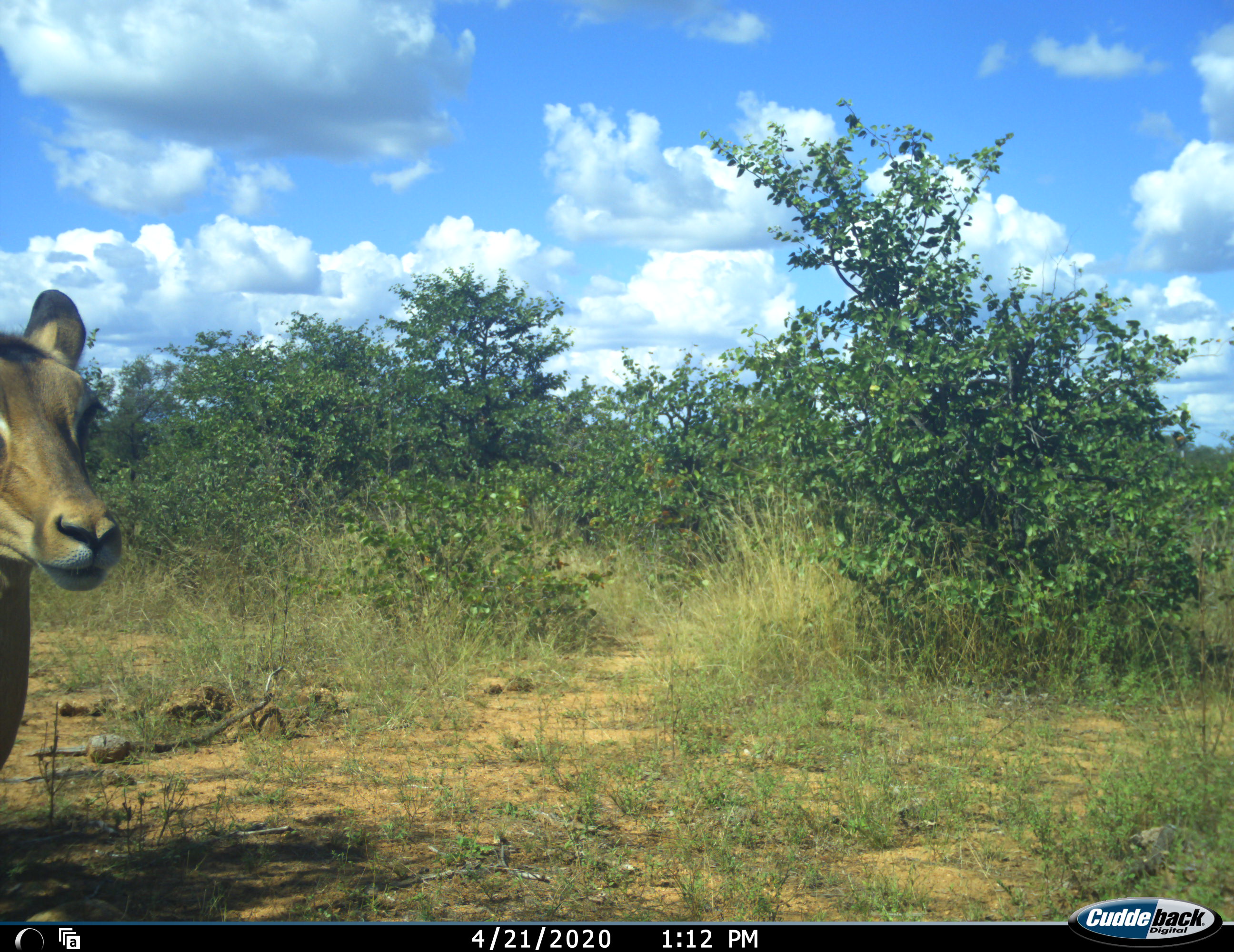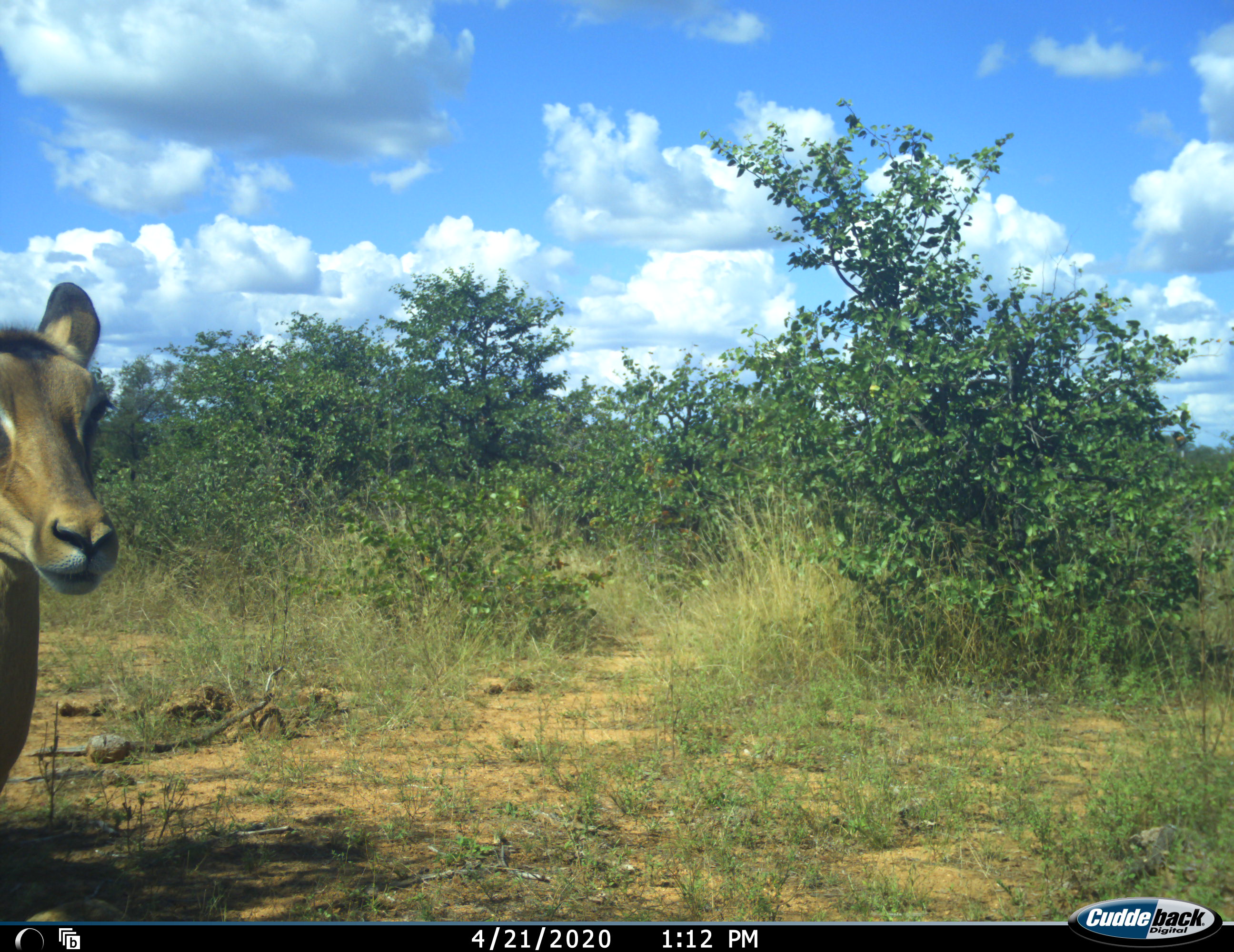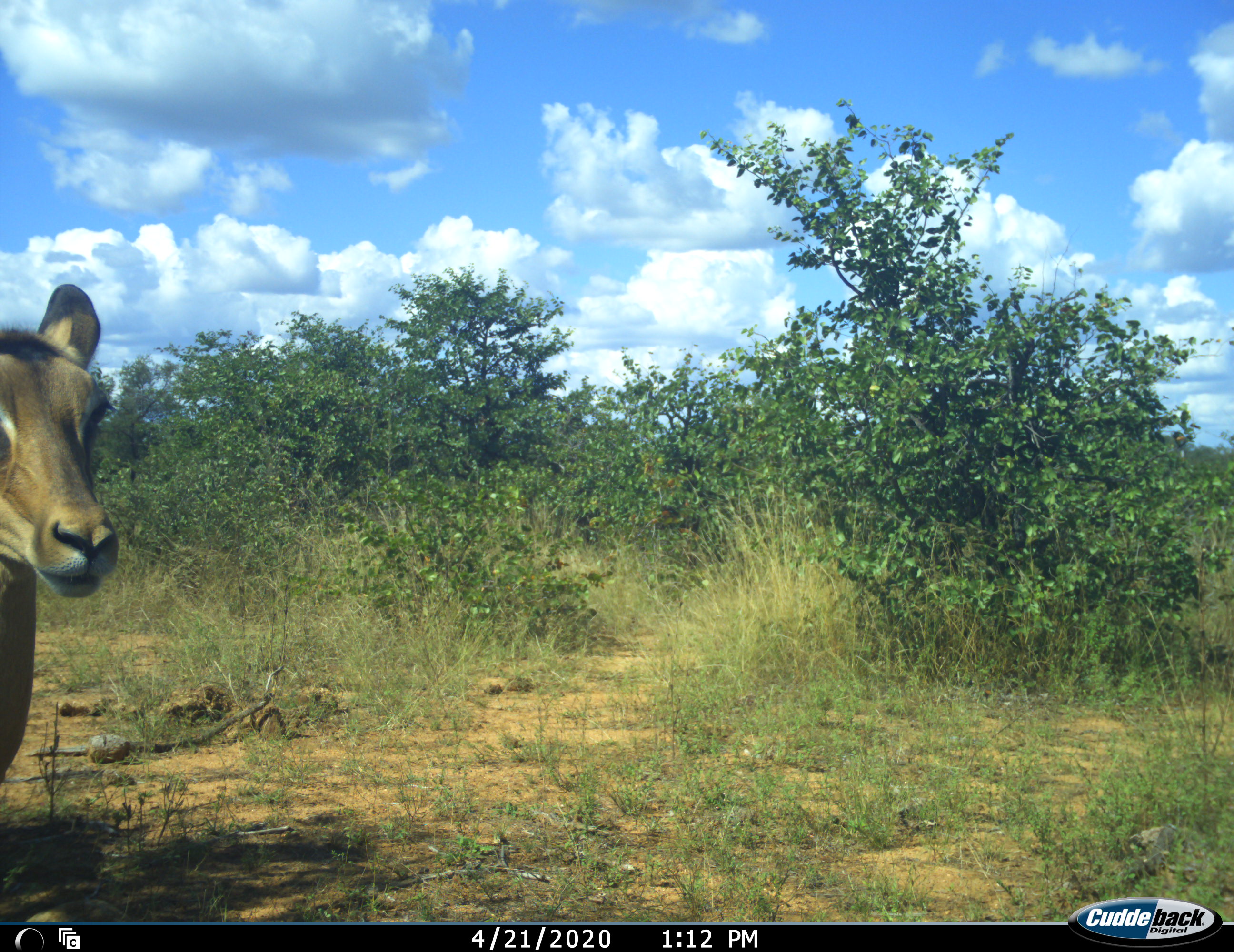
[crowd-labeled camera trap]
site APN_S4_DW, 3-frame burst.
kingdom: Animalia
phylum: Chordata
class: Mammalia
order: Artiodactyla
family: Bovidae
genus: Aepyceros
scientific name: Aepyceros melampus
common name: impala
Impala (Aepyceros melampus), count 1. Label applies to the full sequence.